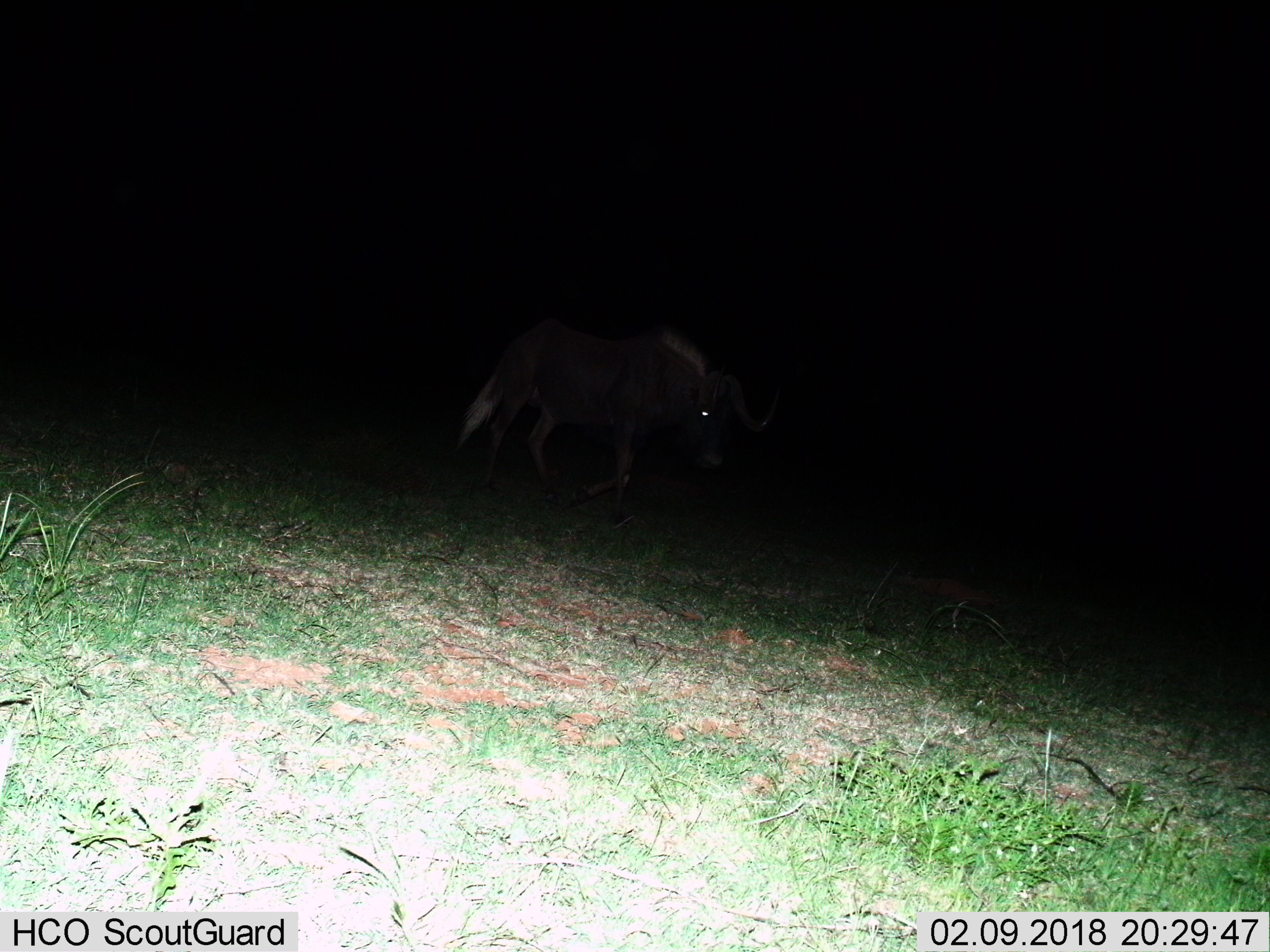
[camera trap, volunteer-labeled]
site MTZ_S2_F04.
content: unidentified animal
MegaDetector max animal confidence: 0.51